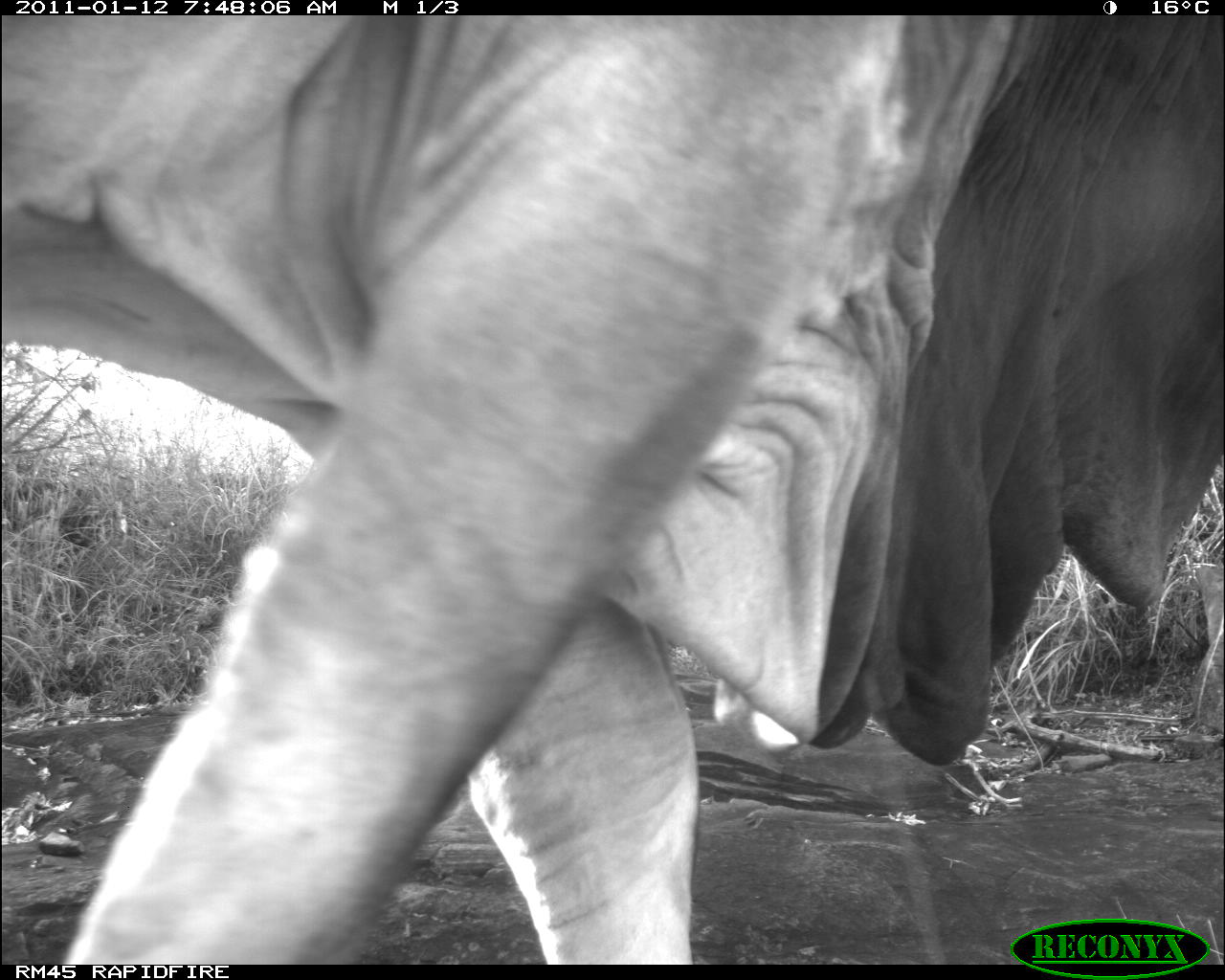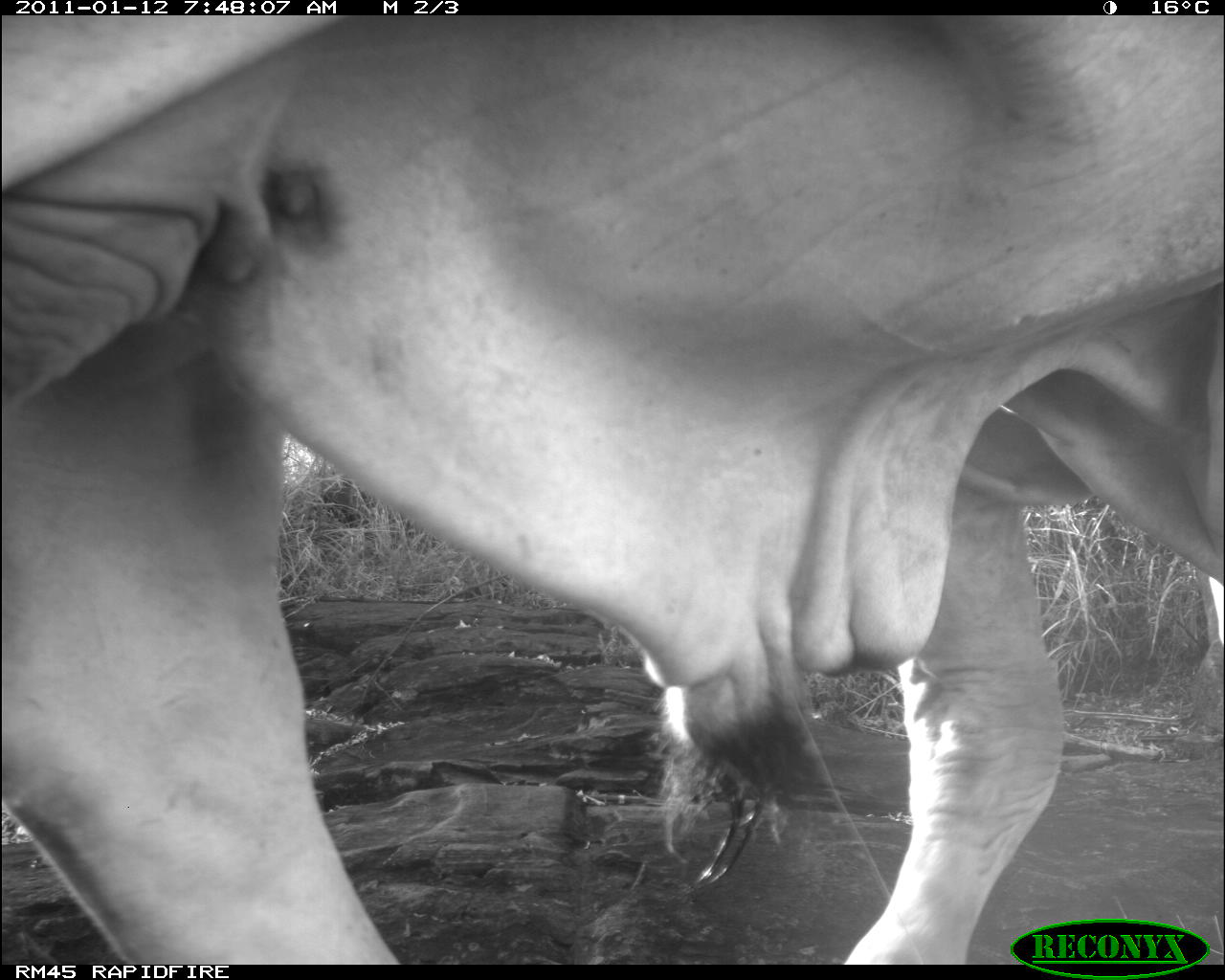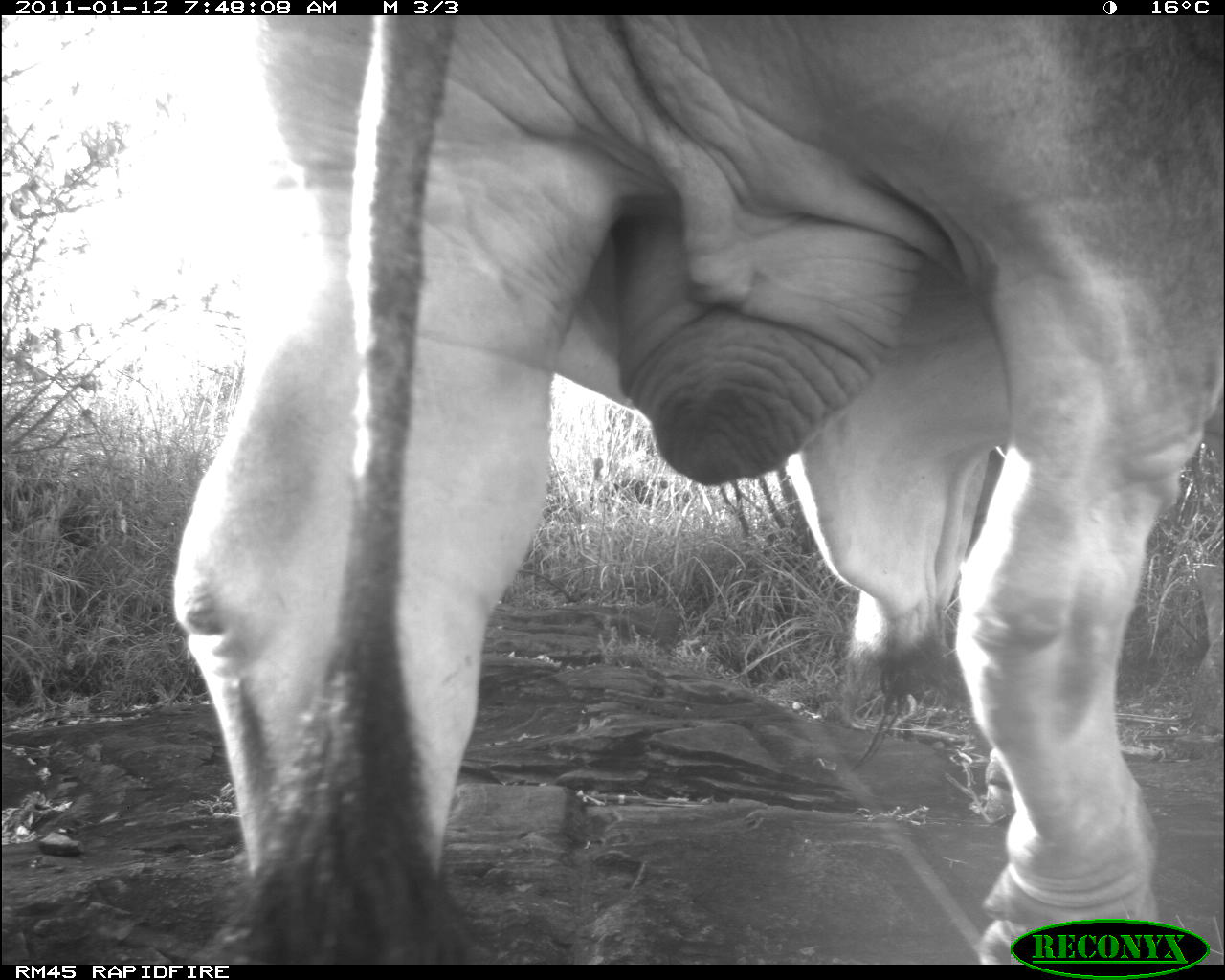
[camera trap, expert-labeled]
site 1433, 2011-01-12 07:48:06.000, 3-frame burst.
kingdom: Animalia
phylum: Chordata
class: Mammalia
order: Artiodactyla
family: Bovidae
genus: Bos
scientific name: Bos taurus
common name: domestic cattle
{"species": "Bos taurus (domestic cattle)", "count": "1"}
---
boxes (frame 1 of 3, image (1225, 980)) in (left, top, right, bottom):
bos taurus: (3, 15, 1225, 959)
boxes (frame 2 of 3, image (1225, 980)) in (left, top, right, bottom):
bos taurus: (0, 14, 1218, 958)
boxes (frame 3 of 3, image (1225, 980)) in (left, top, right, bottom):
bos taurus: (167, 15, 1222, 959)